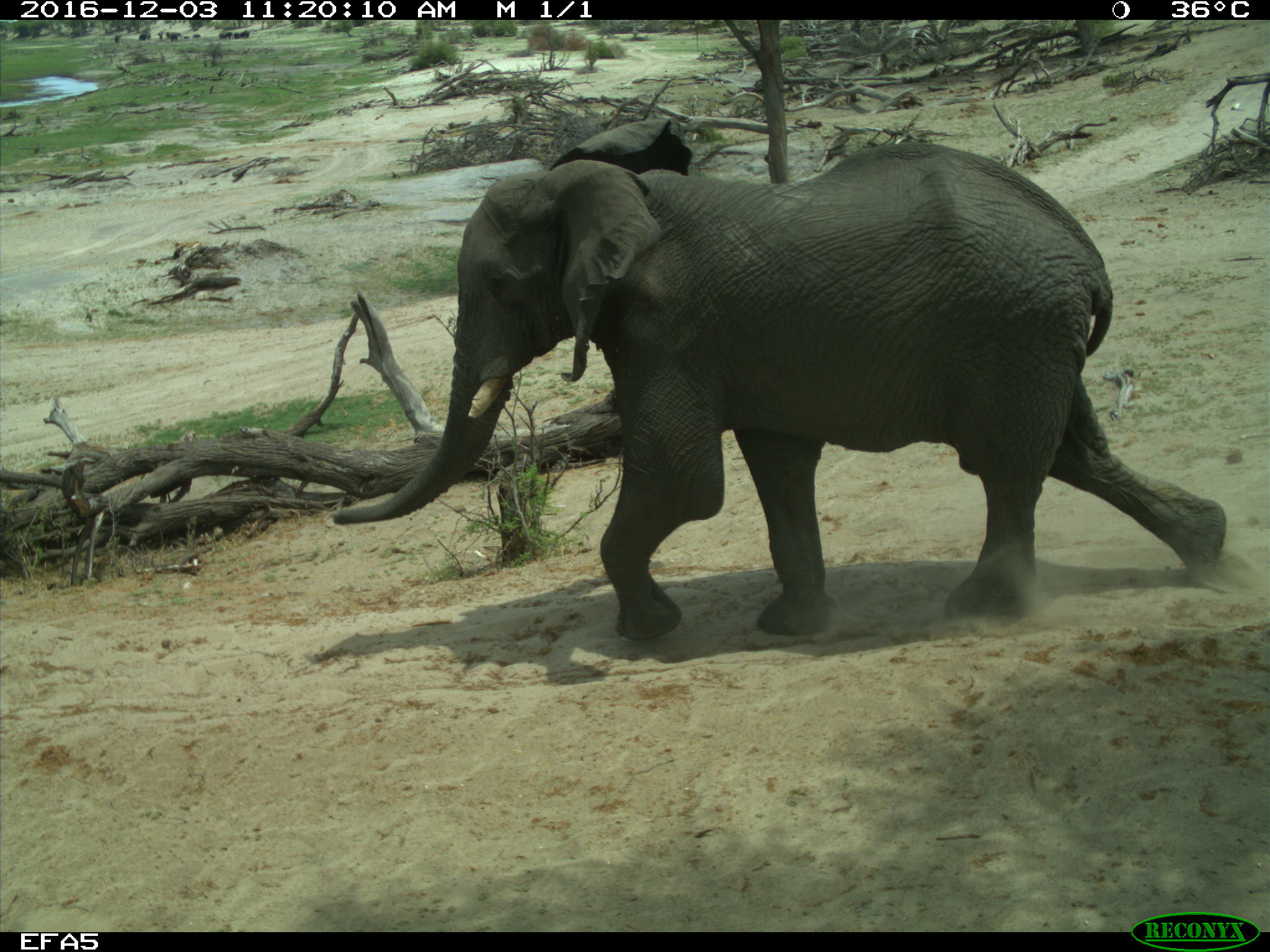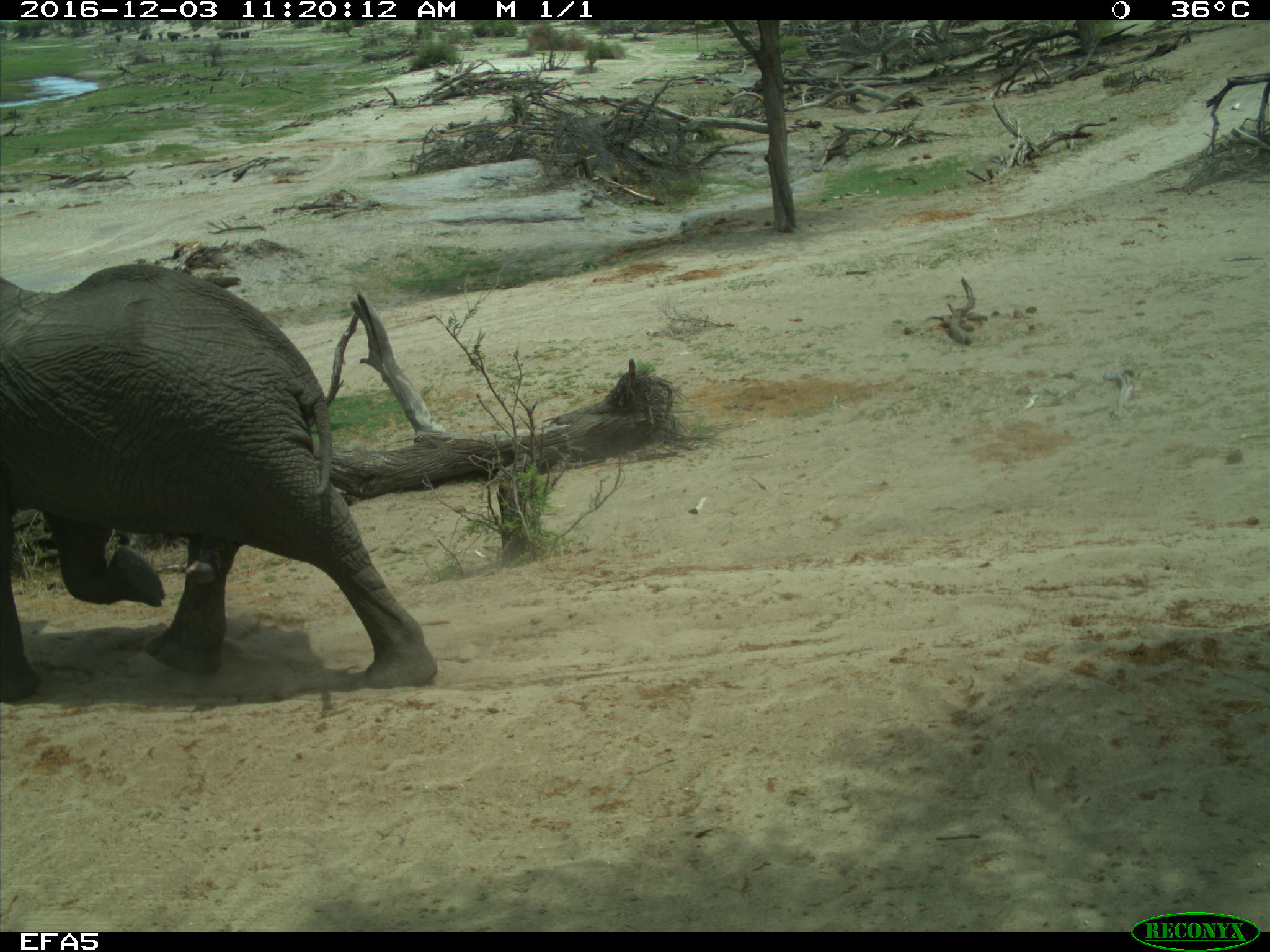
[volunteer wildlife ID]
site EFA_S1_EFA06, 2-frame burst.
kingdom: Animalia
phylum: Chordata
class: Mammalia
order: Proboscidea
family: Elephantidae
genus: Loxodonta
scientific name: Loxodonta africana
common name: african bush elephant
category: elephant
Elephant (african bush elephant) (Loxodonta africana), count 1. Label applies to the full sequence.